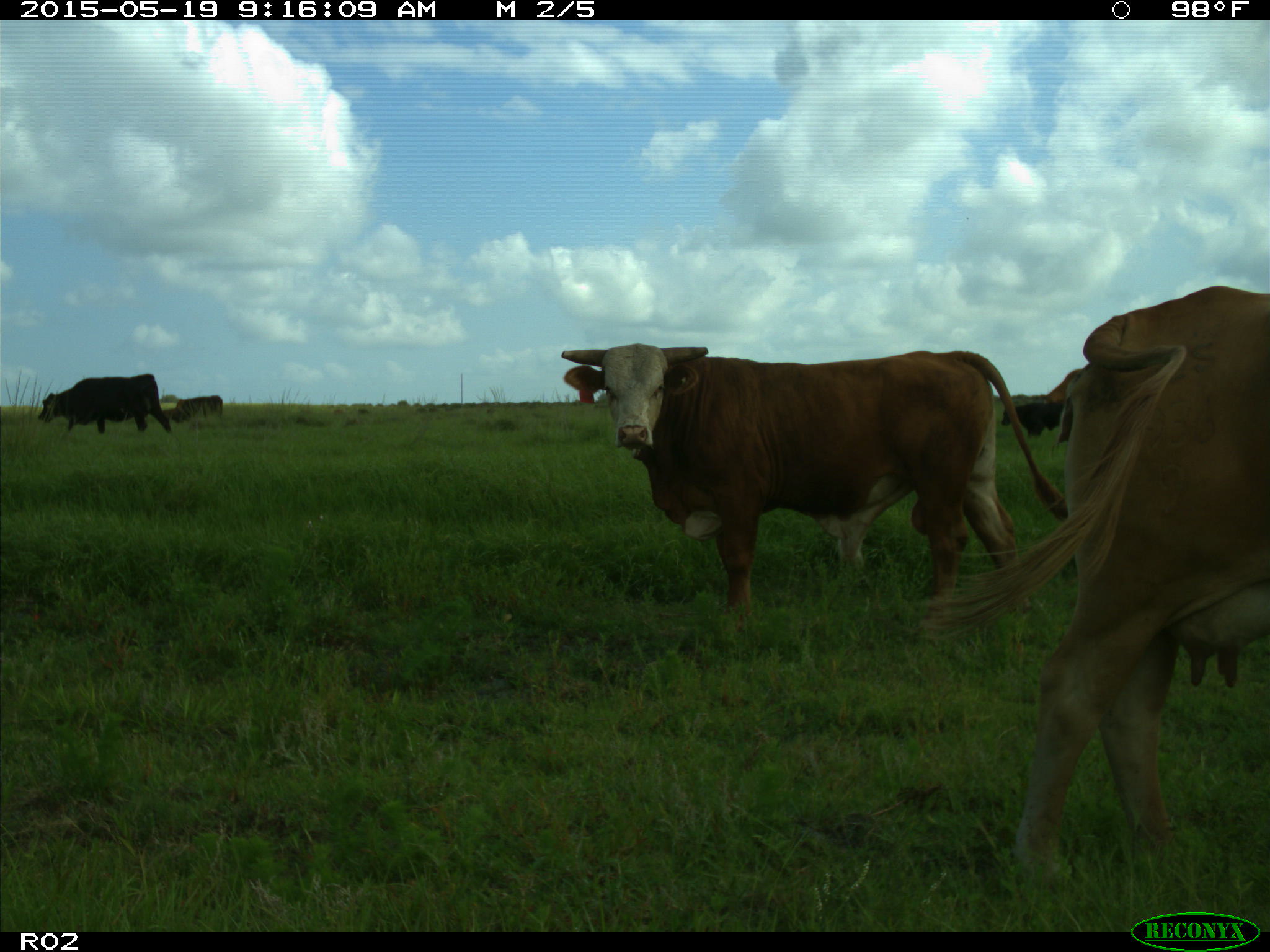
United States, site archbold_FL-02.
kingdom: Animalia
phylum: Chordata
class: Mammalia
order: Artiodactyla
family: Bovidae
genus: Bos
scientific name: Bos taurus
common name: domestic cow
Bos taurus (domestic cow).